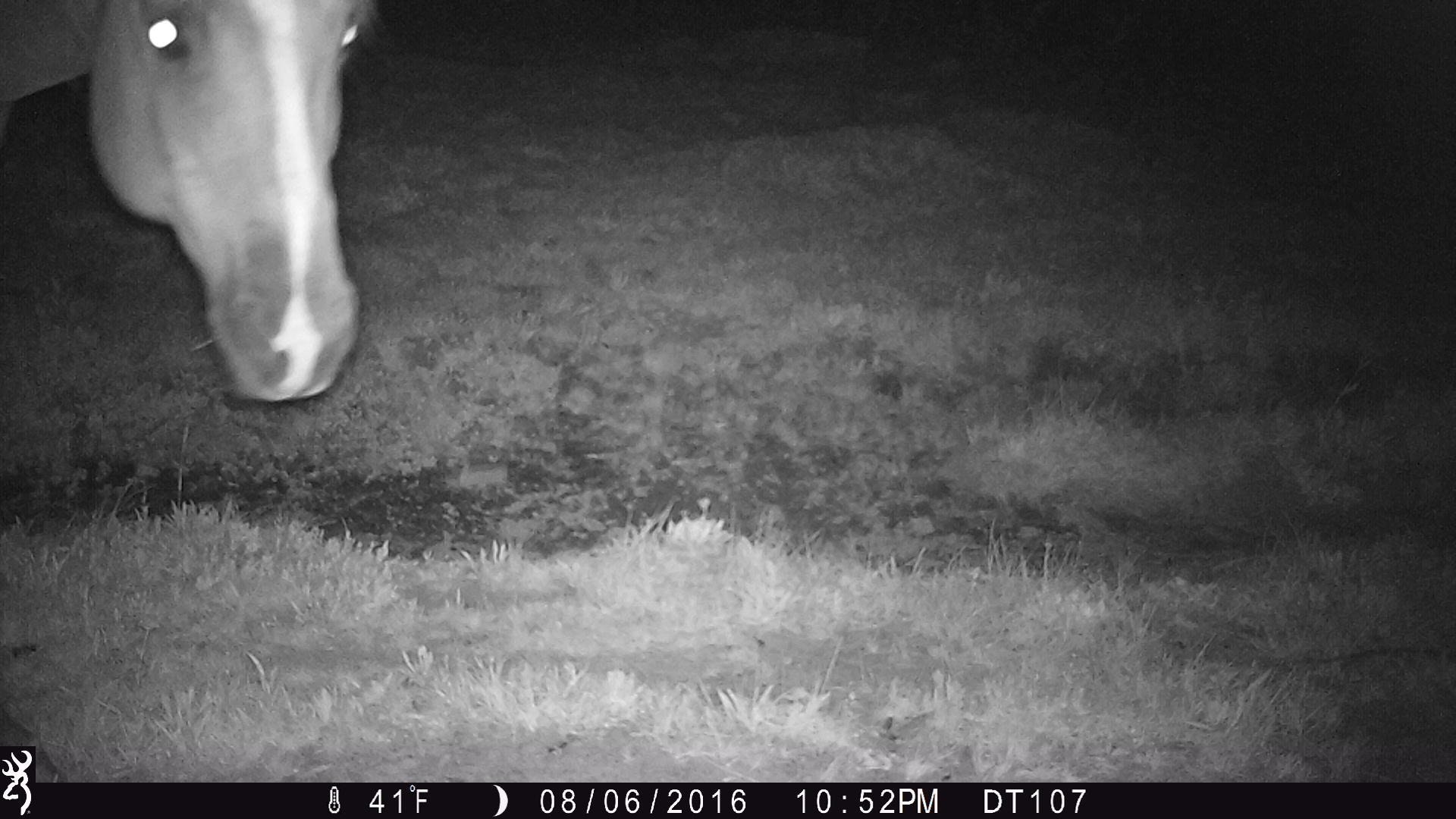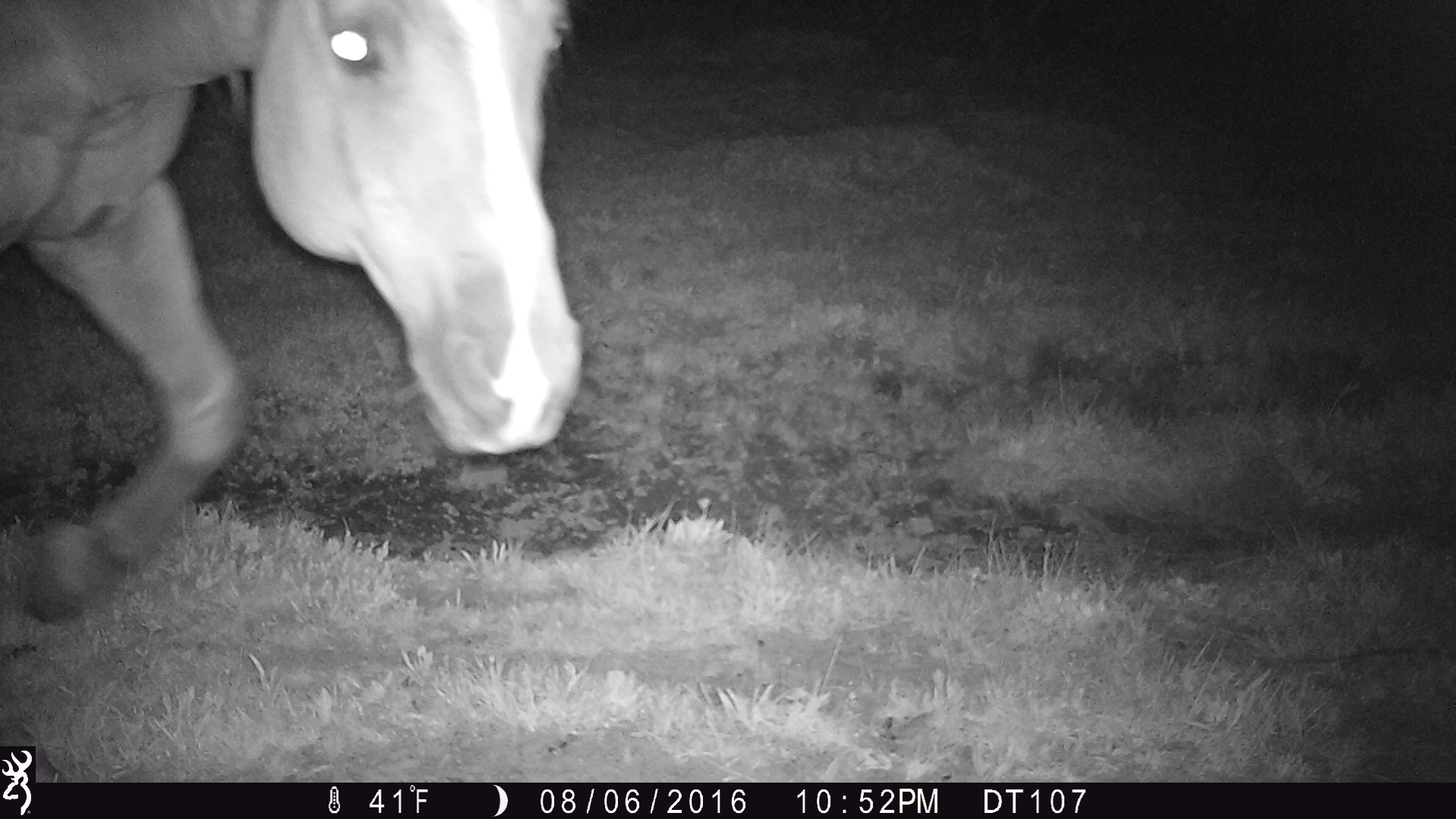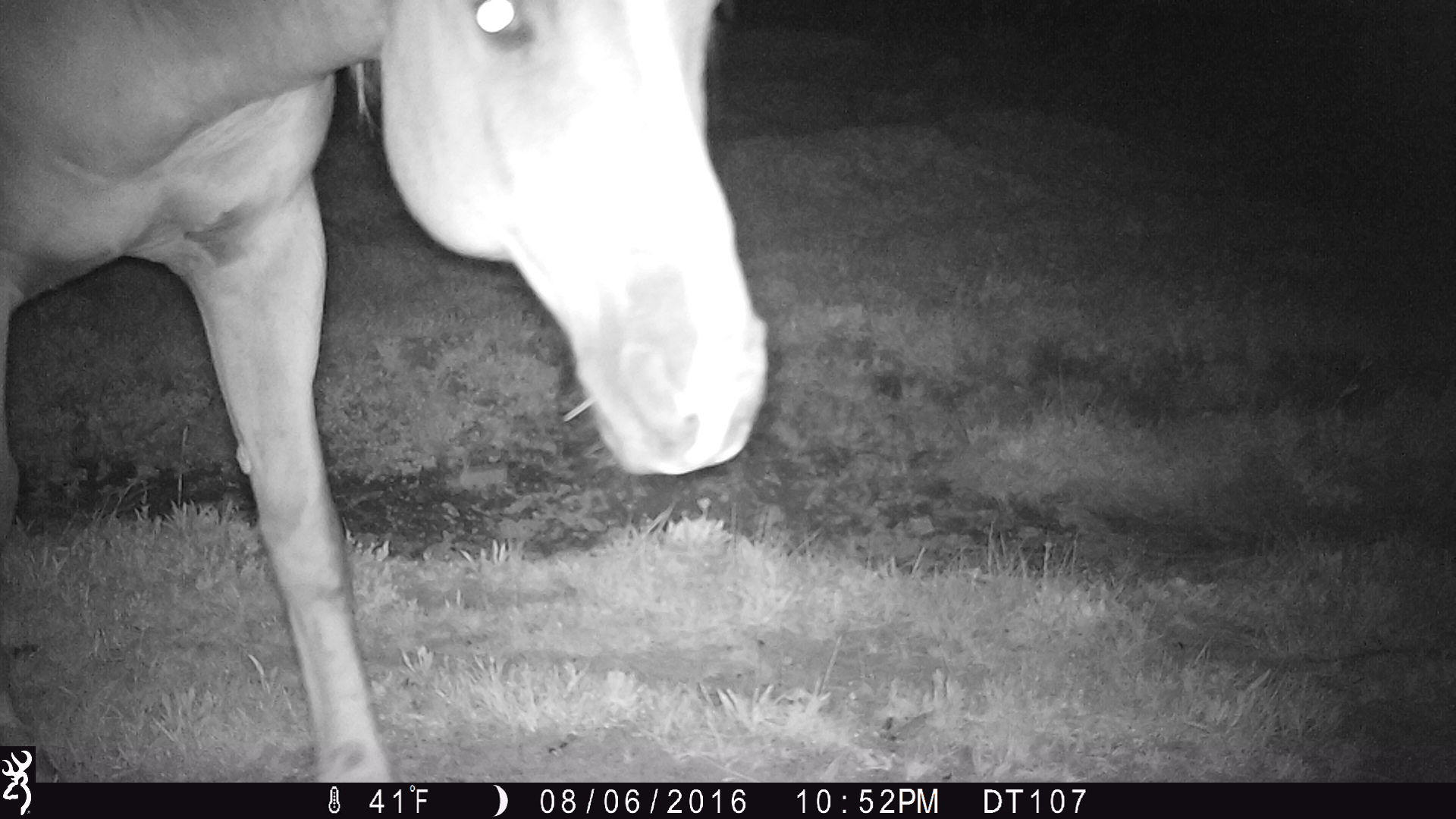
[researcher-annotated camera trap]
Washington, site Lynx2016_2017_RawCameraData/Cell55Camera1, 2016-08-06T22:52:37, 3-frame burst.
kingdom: Animalia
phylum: Chordata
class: Mammalia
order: Perissodactyla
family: Equidae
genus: Equus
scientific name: Equus caballus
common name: domestic horse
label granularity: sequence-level